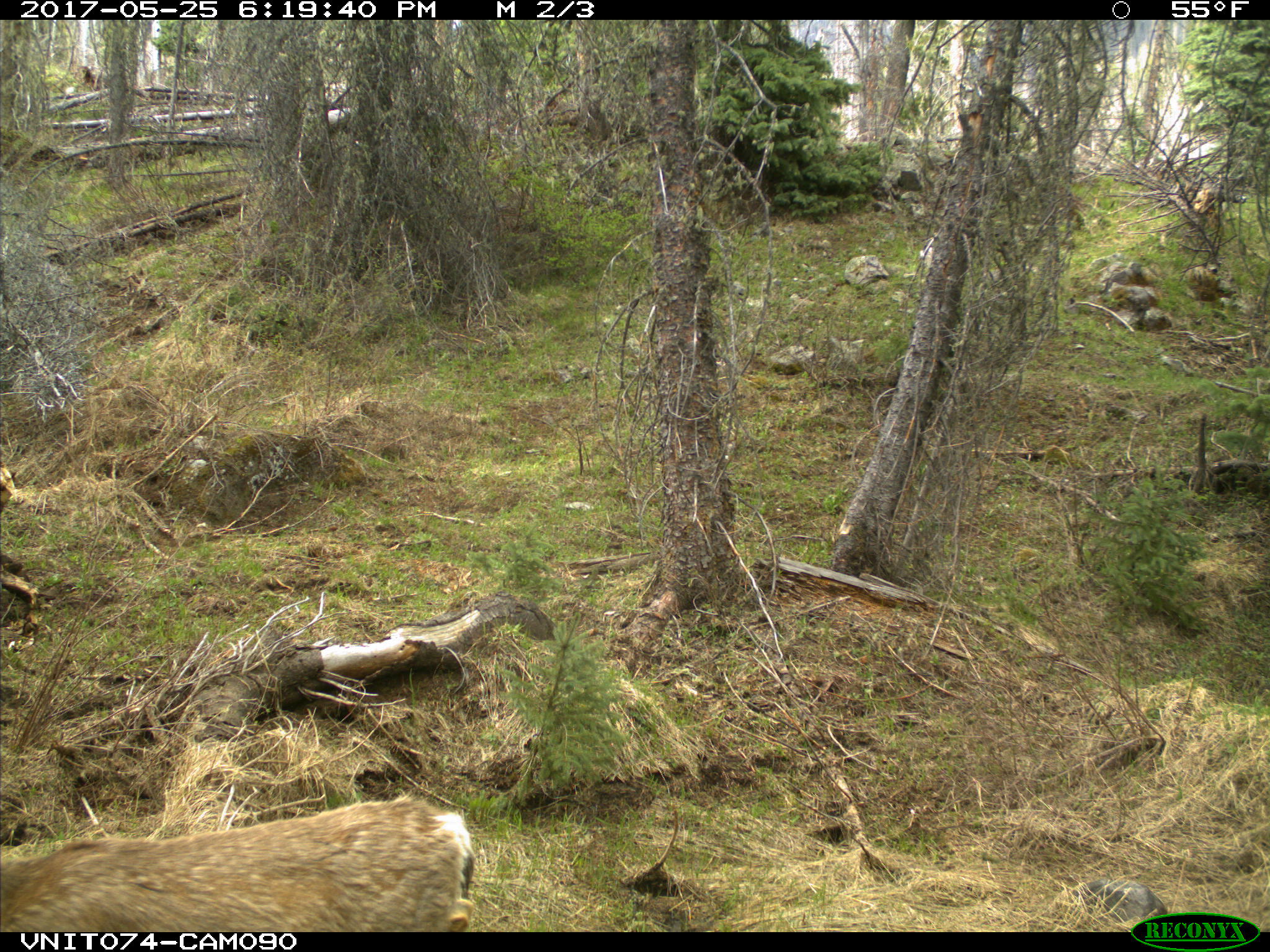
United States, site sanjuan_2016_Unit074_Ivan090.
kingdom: Animalia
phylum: Chordata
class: Mammalia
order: Artiodactyla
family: Cervidae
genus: Odocoileus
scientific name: Odocoileus hemionus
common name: mule deer